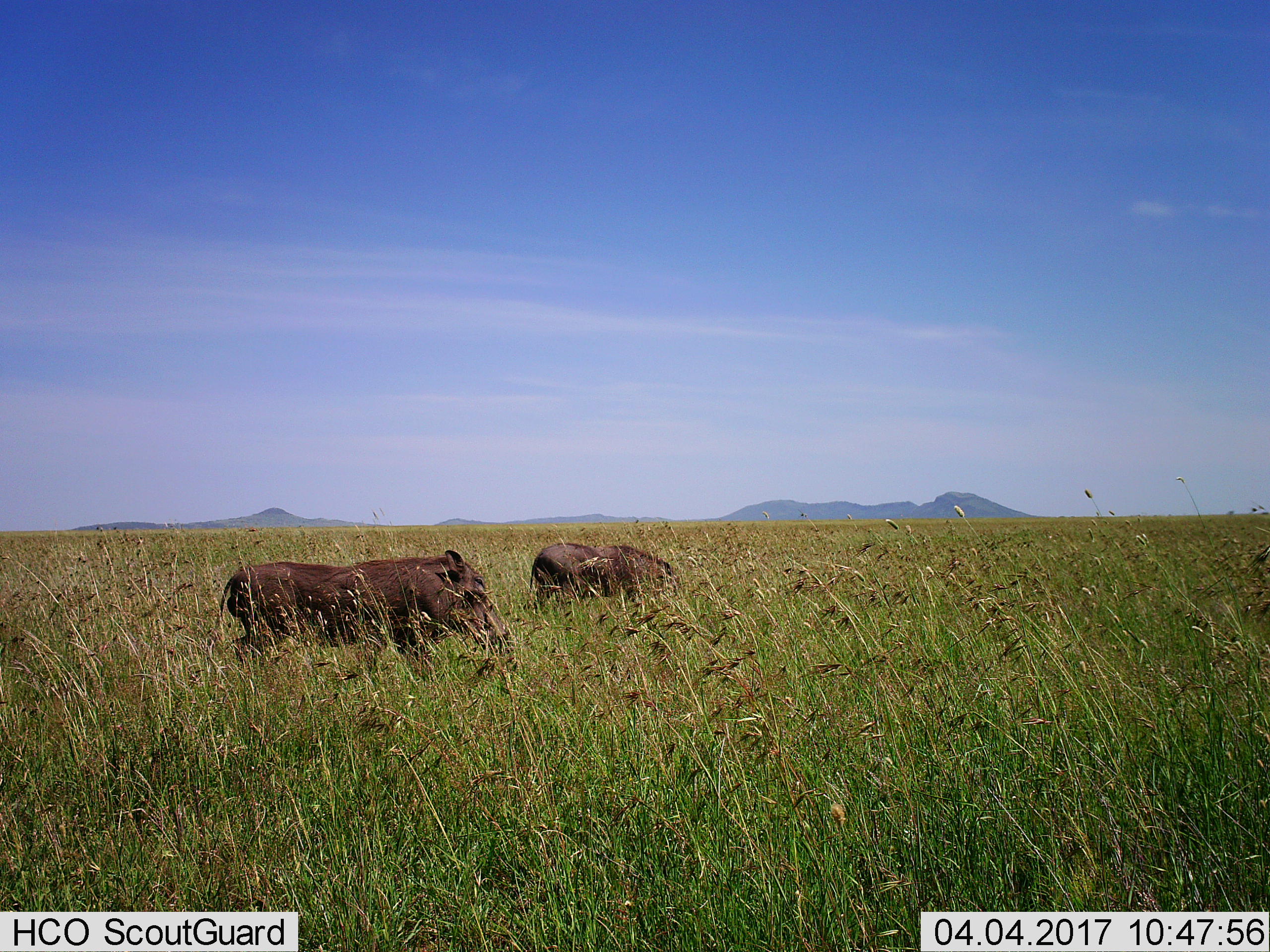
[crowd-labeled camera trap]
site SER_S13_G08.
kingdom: Animalia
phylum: Chordata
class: Mammalia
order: Artiodactyla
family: Suidae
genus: Phacochoerus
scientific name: Phacochoerus africanus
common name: warthog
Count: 2.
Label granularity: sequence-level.